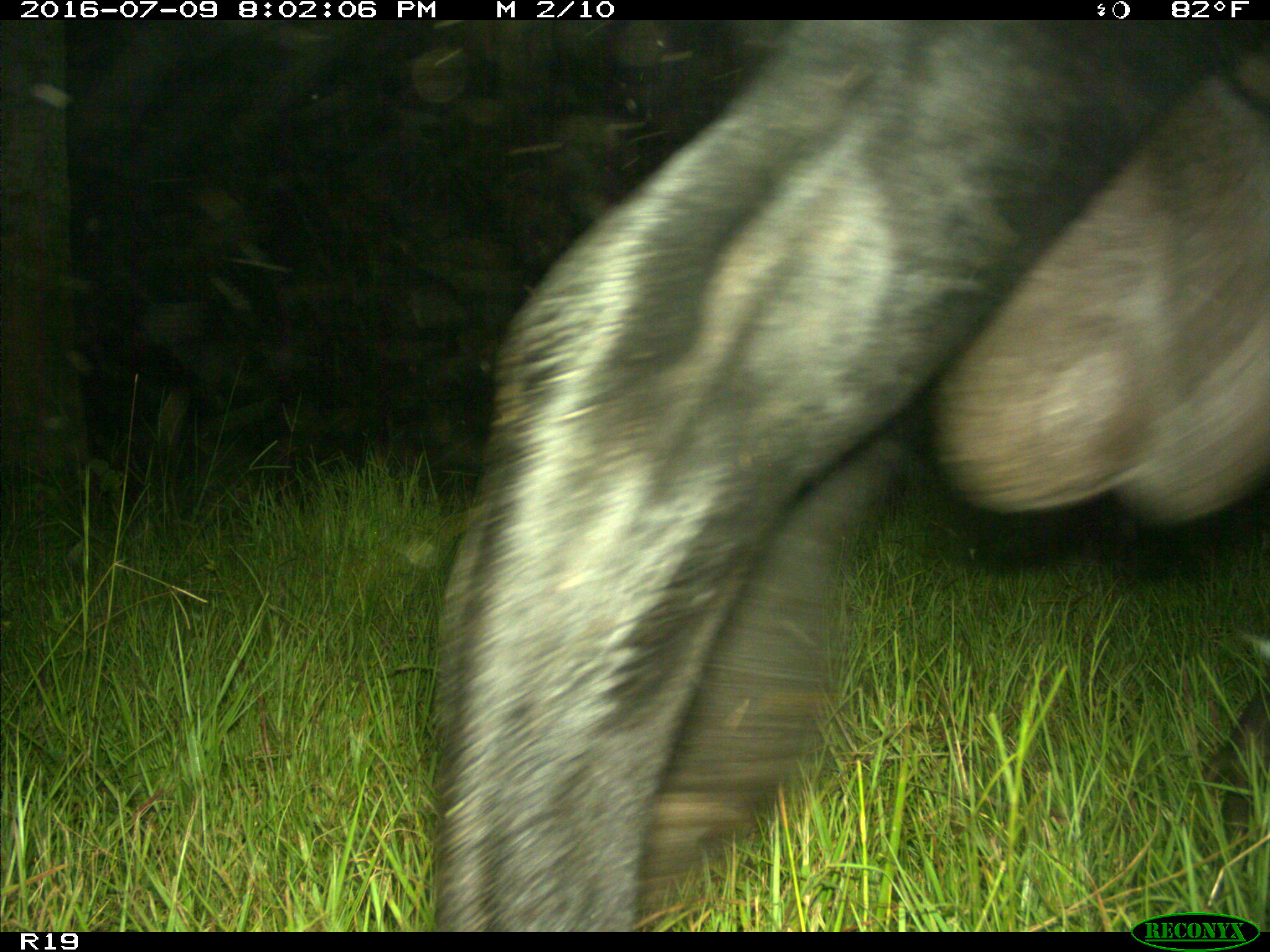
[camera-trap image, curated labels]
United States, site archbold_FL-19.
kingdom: Animalia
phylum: Chordata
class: Mammalia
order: Artiodactyla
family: Bovidae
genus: Bos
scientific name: Bos taurus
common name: domestic cow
Bos taurus (domestic cow).